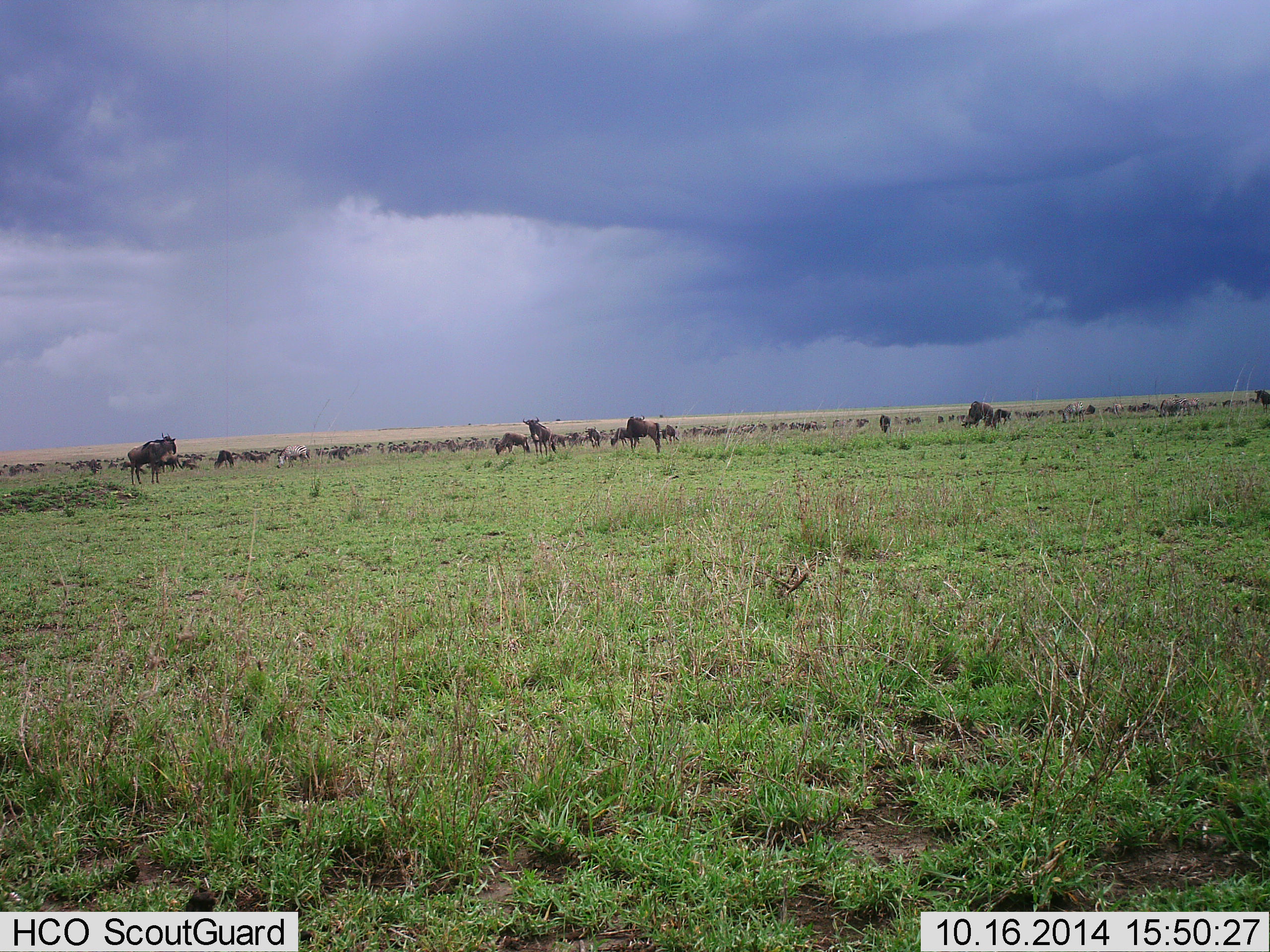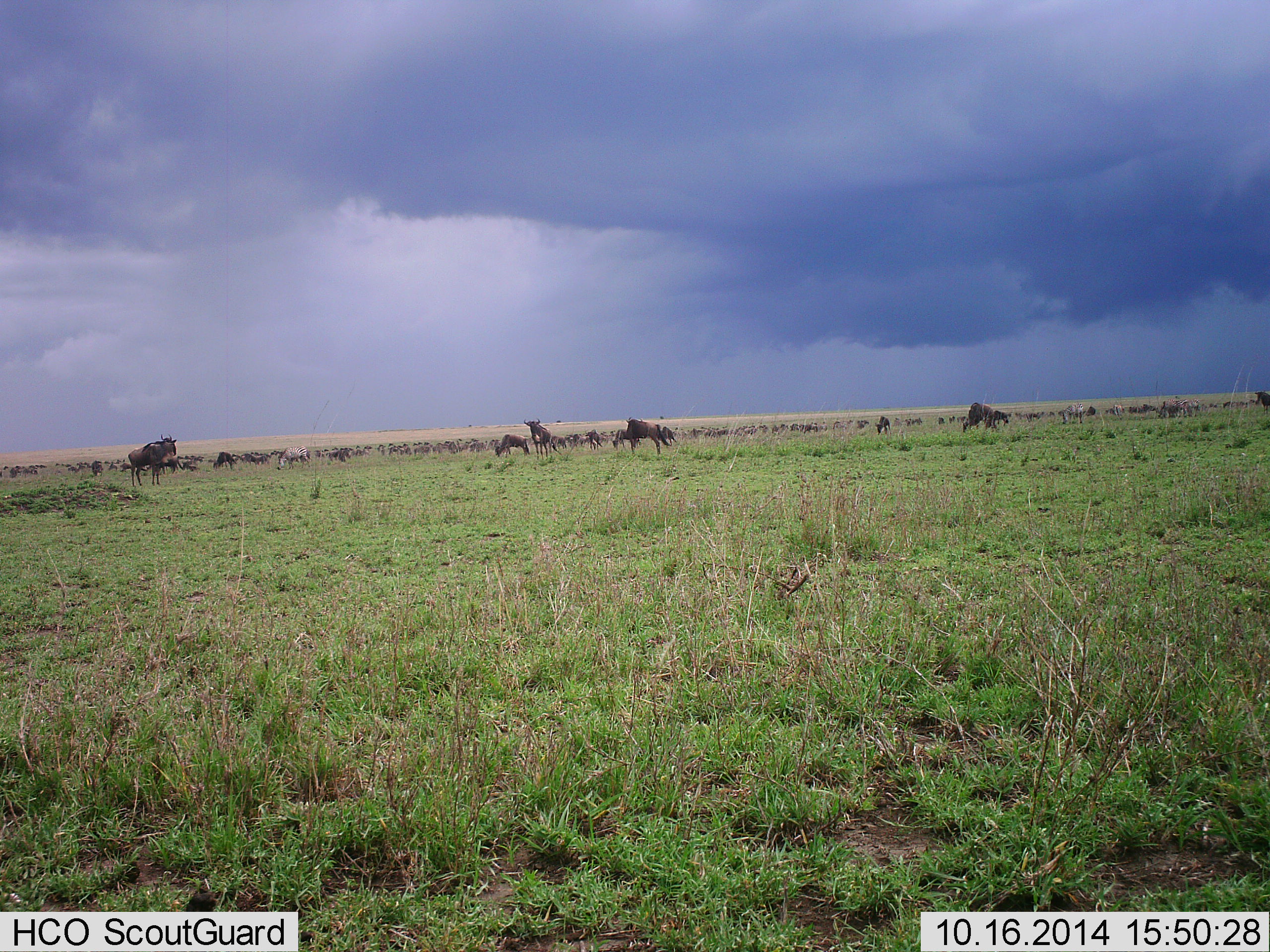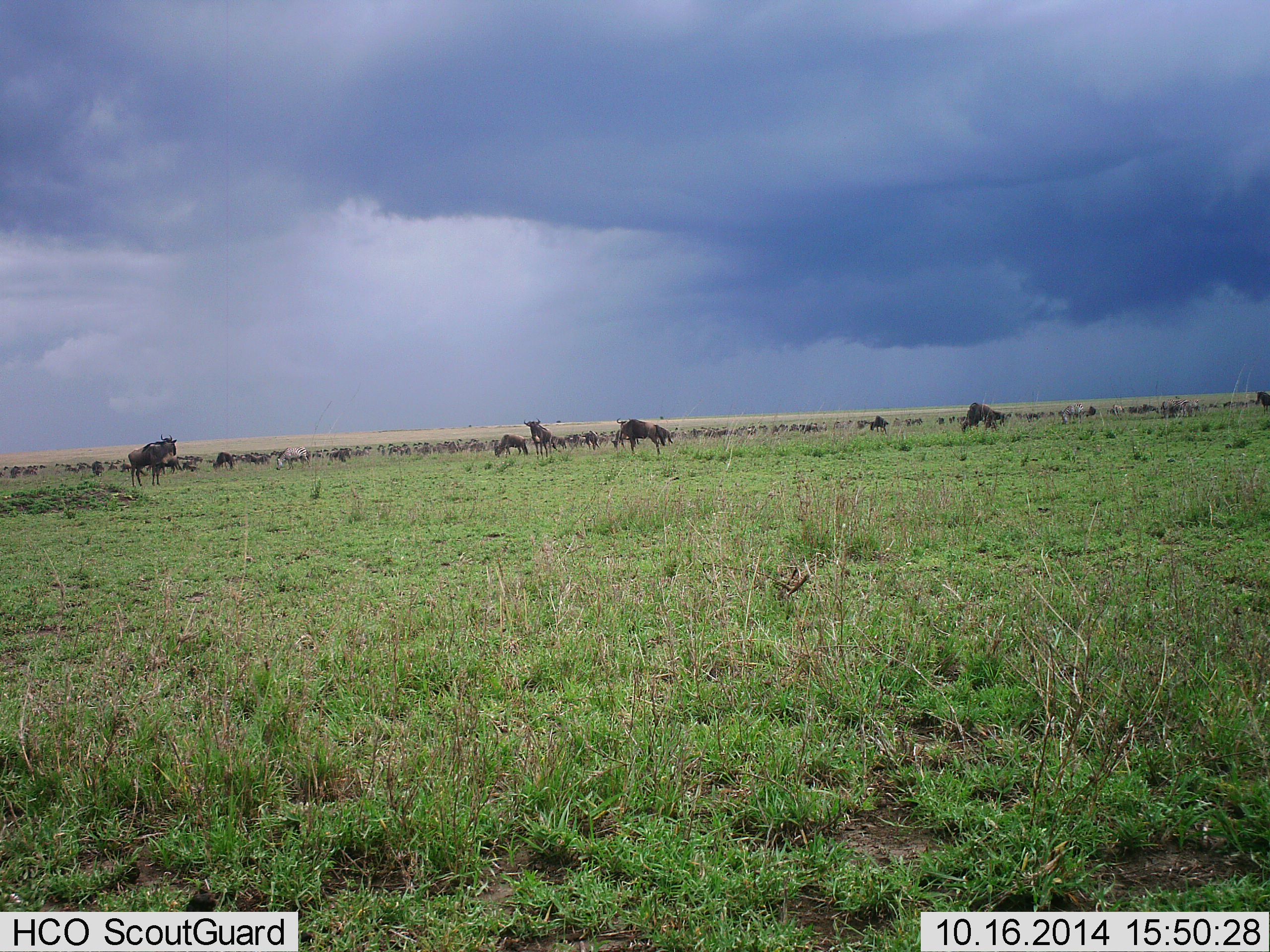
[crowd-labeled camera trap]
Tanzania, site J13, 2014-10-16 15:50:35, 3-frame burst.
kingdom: Animalia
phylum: Chordata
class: Mammalia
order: Artiodactyla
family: Bovidae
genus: Connochaetes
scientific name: Connochaetes taurinus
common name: blue wildebeest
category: wildebeest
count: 51+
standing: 36%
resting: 0%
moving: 0%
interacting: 0%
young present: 0%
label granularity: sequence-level